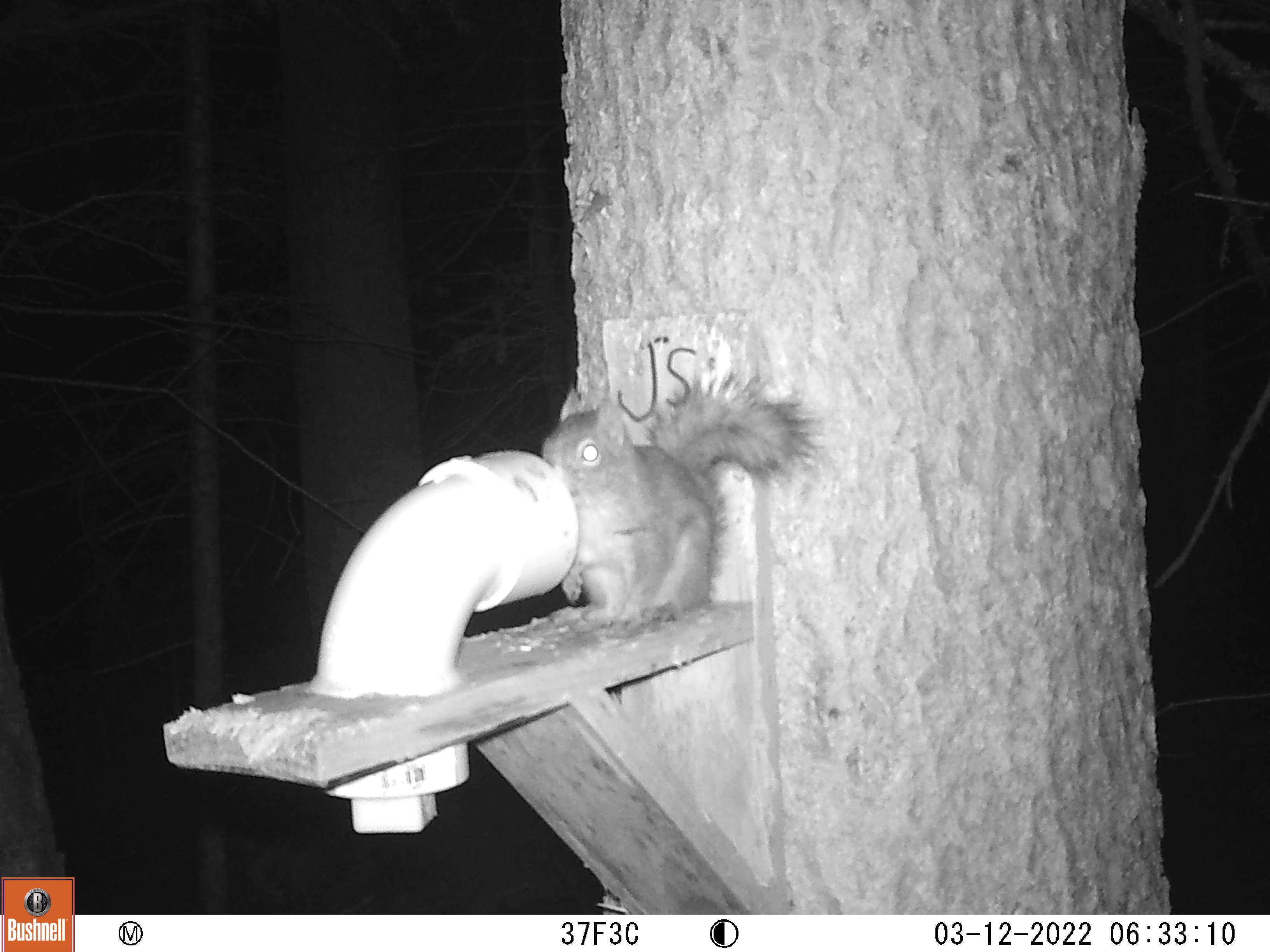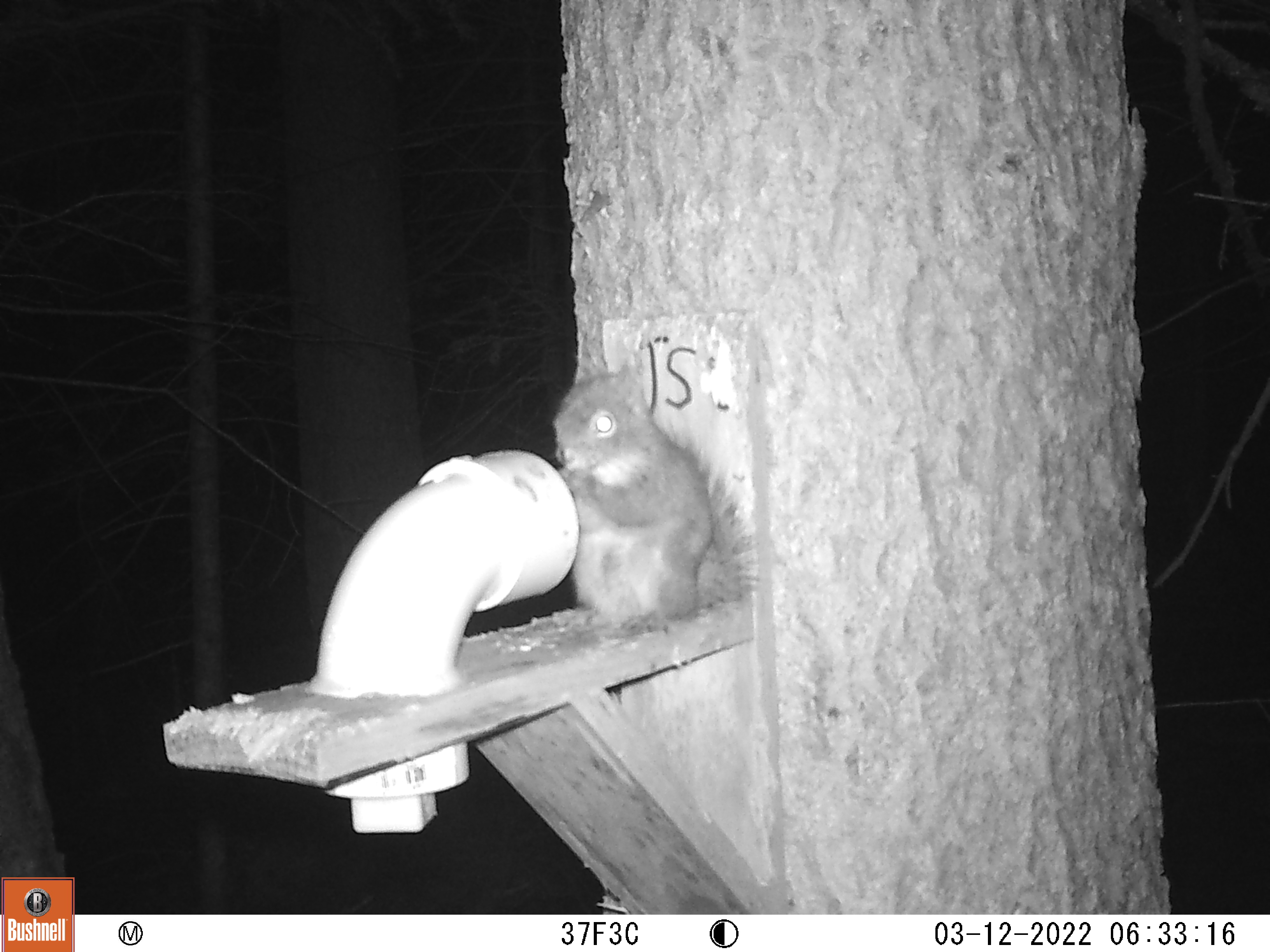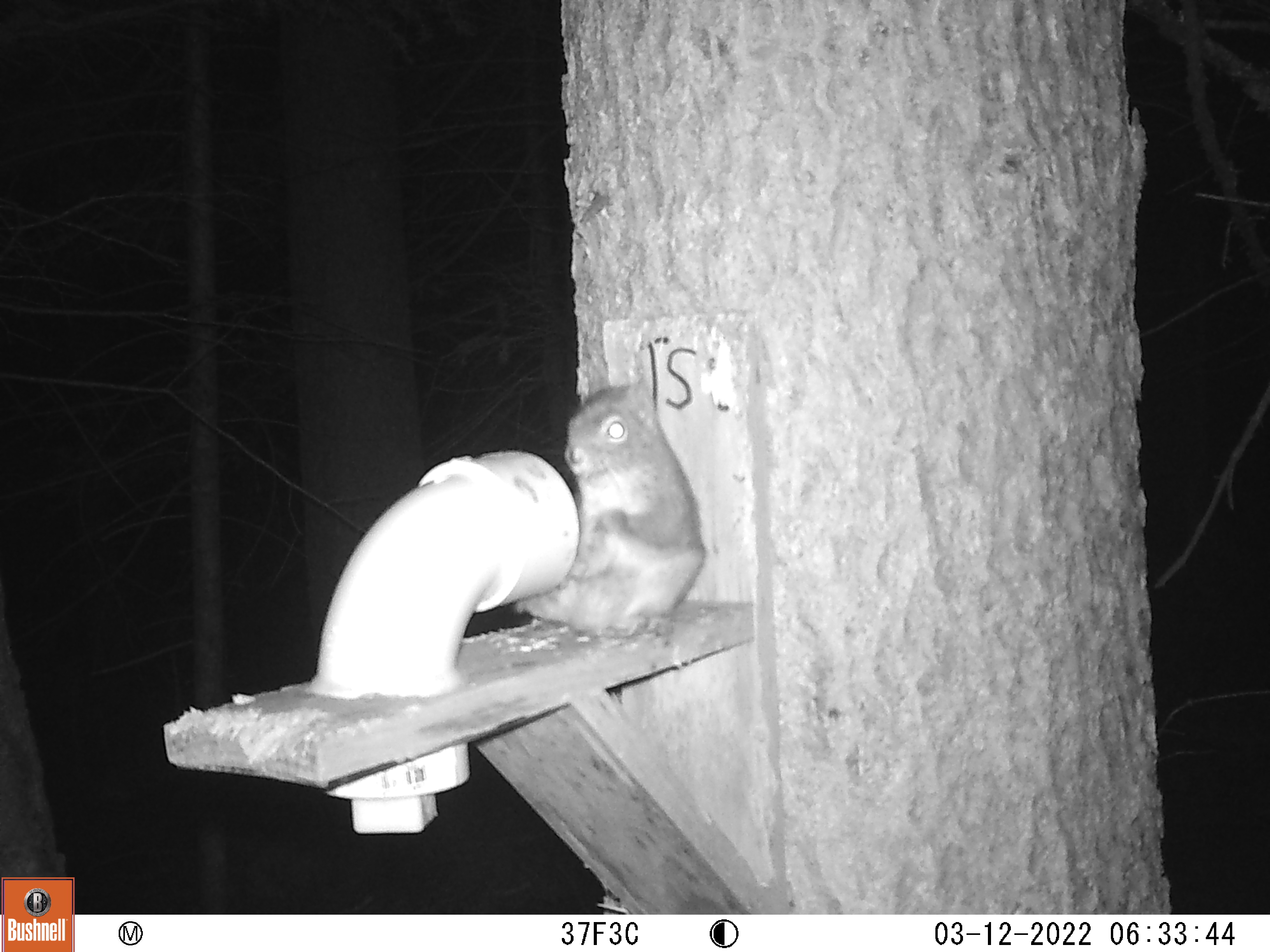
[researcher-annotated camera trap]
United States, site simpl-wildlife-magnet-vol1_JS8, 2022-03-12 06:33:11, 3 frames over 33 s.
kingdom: Animalia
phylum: Chordata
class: Mammalia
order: Rodentia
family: Sciuridae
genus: Tamiasciurus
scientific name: Tamiasciurus hudsonicus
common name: red squirrel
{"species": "red squirrel (Tamiasciurus hudsonicus)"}